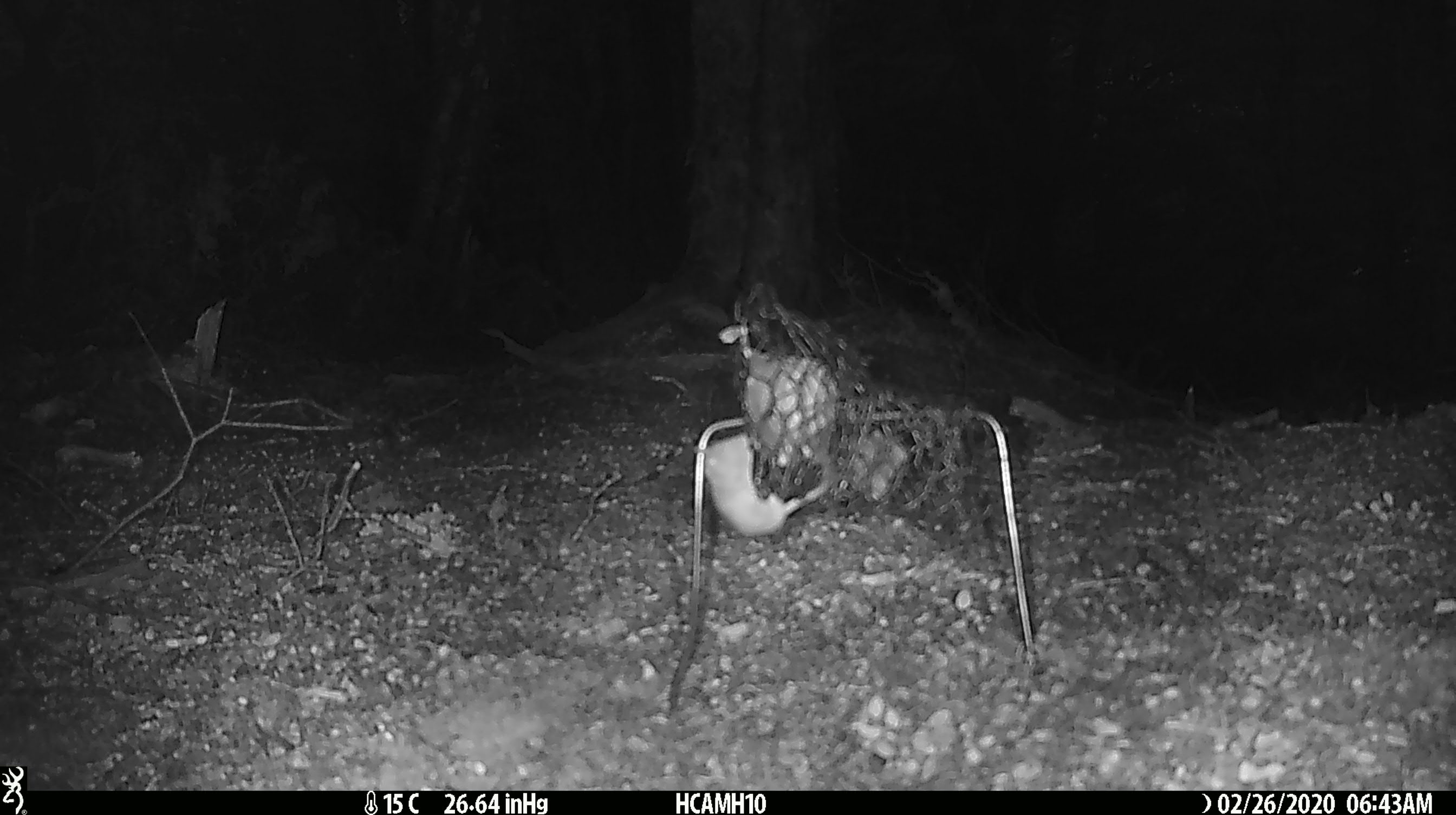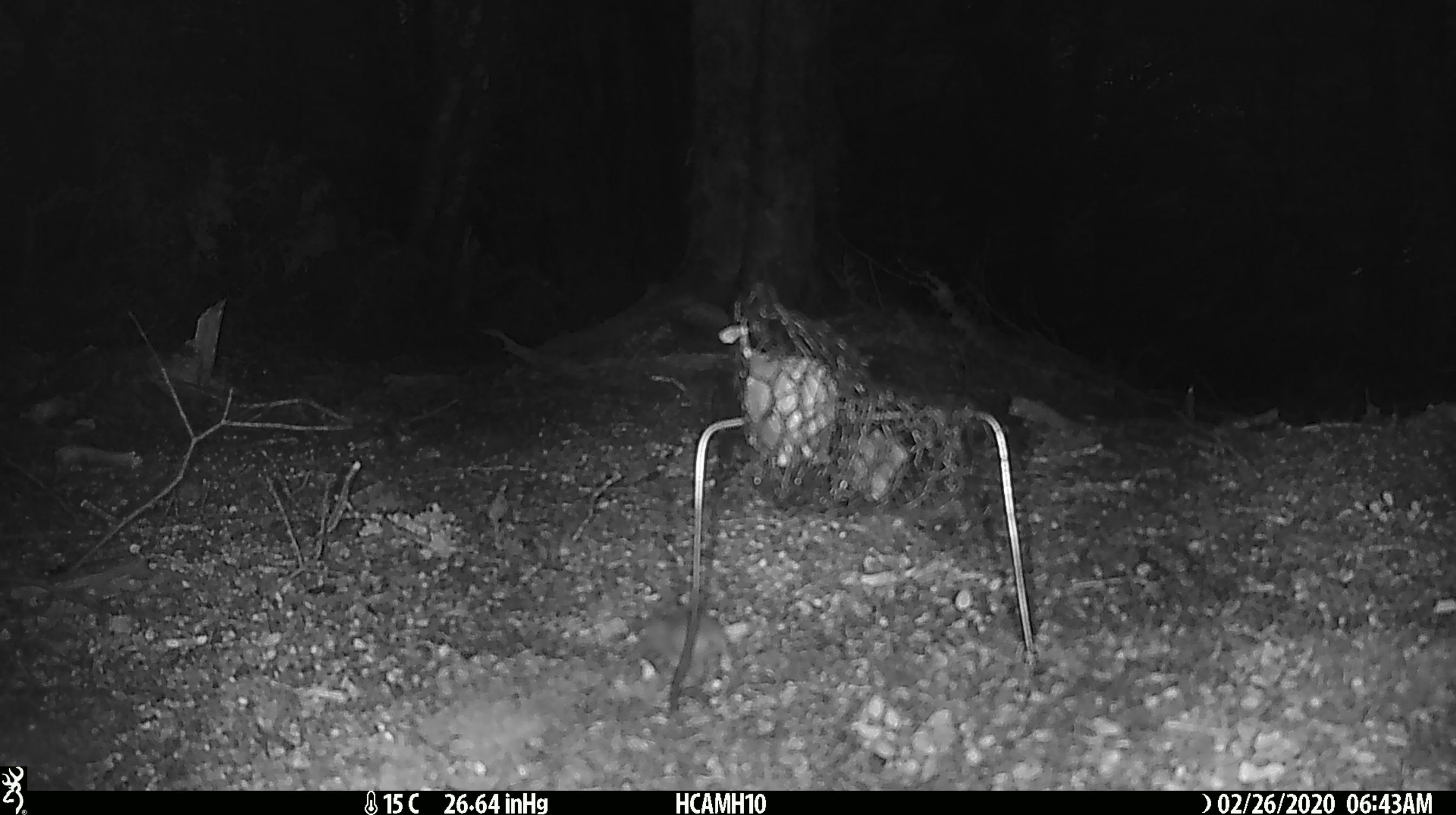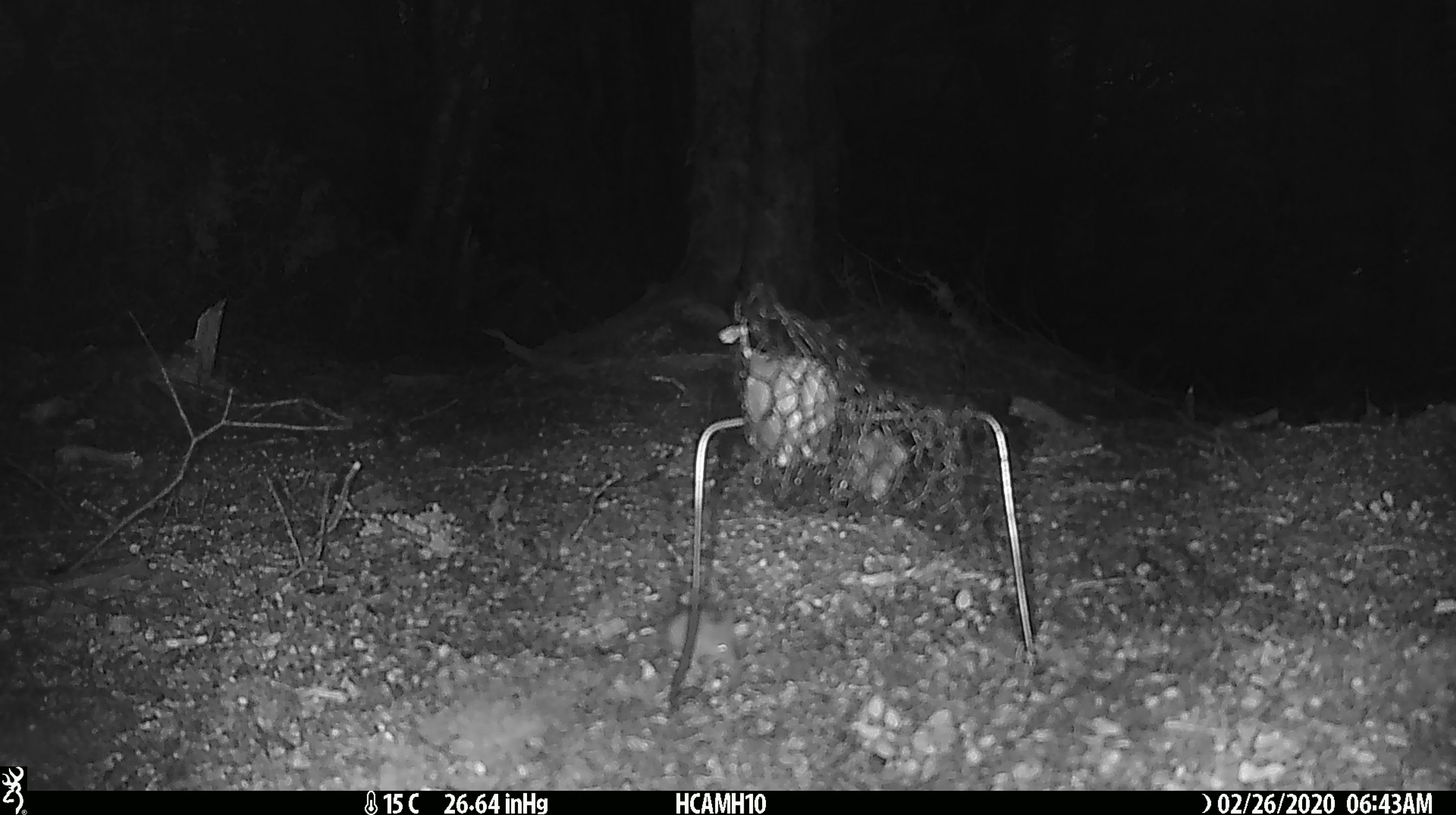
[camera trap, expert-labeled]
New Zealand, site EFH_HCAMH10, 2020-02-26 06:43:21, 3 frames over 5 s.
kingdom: Animalia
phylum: Chordata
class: Mammalia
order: Rodentia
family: Muridae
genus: Mus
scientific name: Mus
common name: mouse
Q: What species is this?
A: Mouse (Mus).